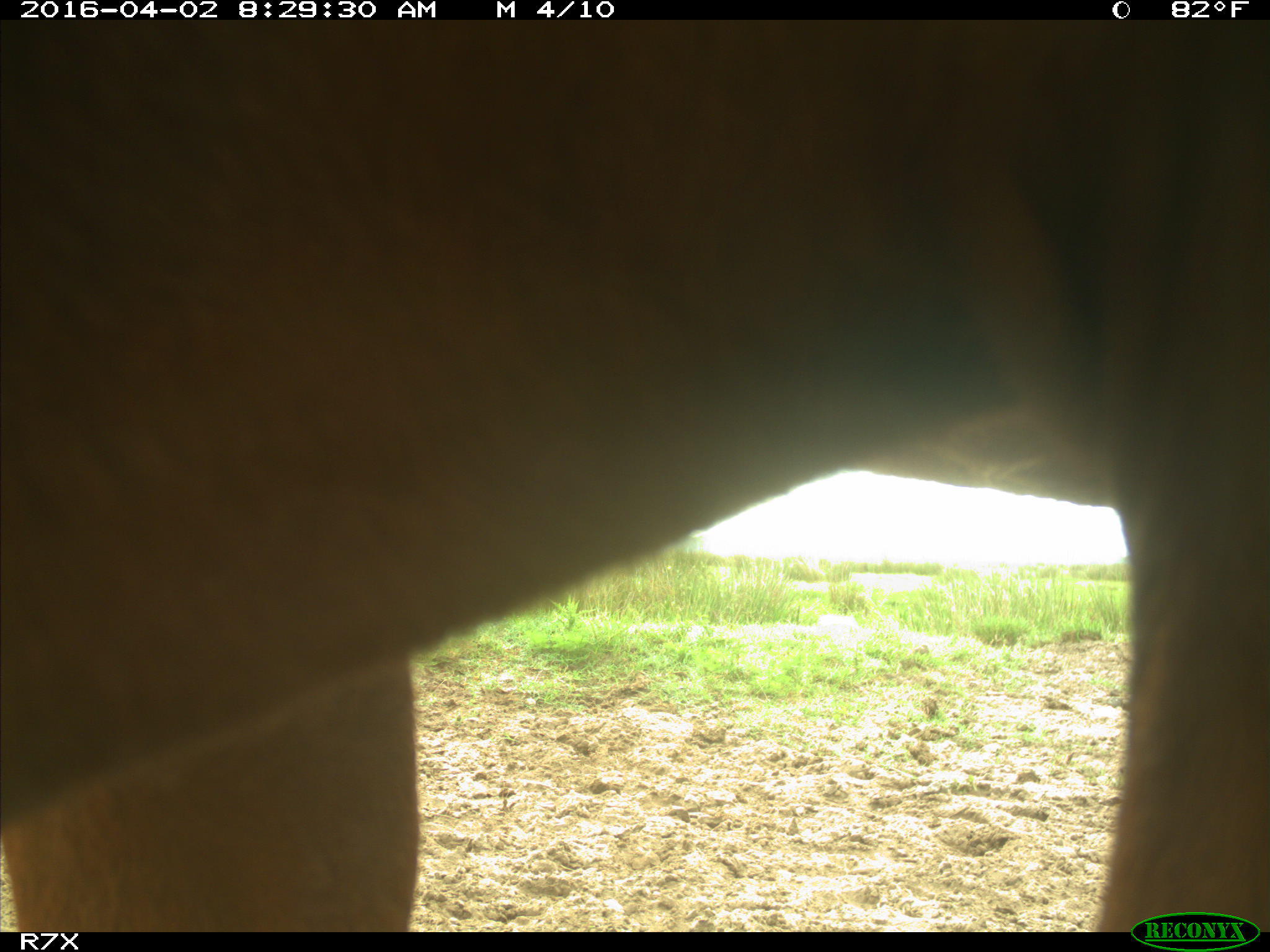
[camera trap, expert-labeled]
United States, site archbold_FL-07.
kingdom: Animalia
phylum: Chordata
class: Mammalia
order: Artiodactyla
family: Bovidae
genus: Bos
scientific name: Bos taurus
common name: domestic cow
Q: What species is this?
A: Bos taurus (domestic cow).